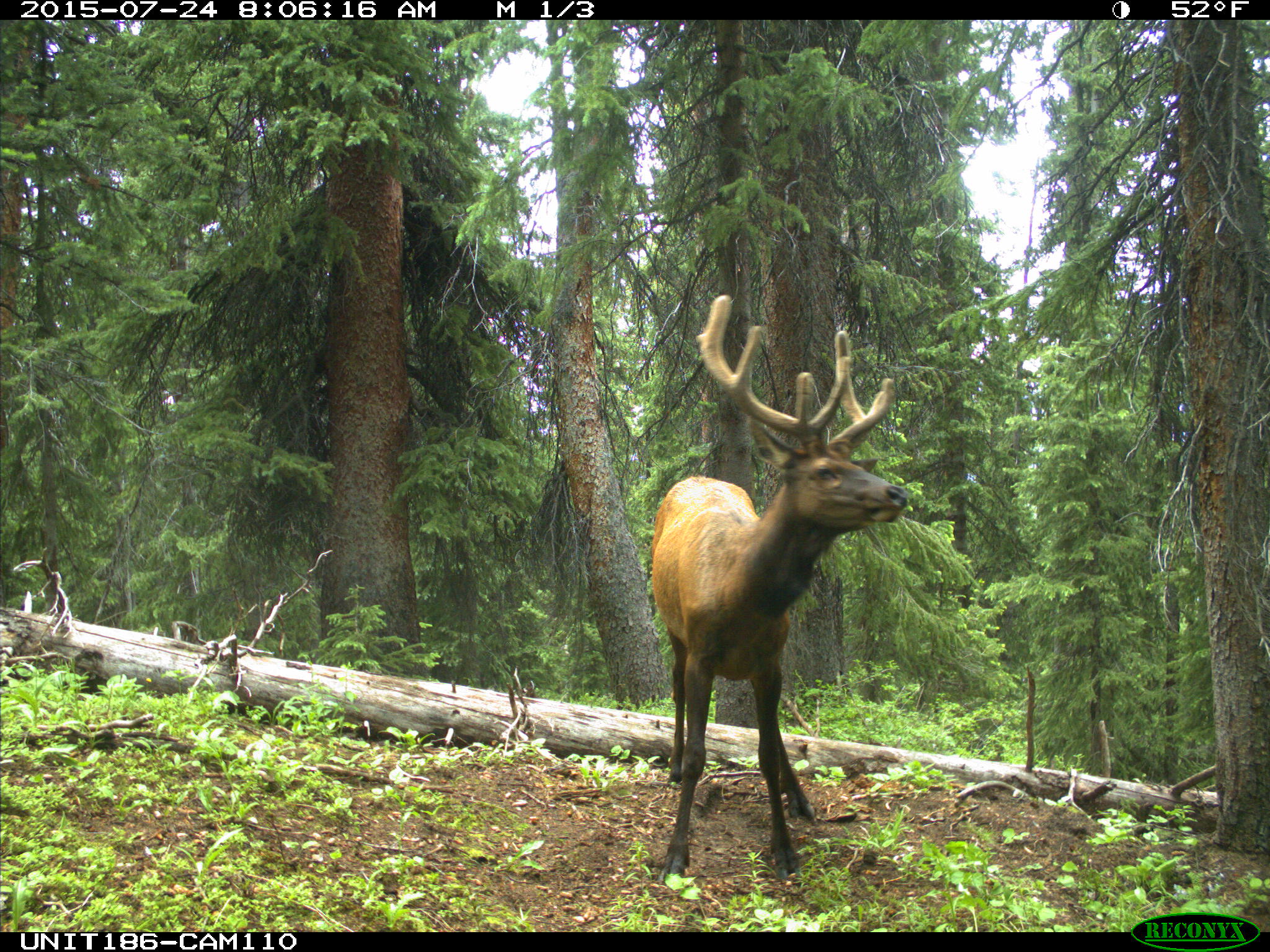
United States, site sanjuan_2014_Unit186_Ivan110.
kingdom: Animalia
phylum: Chordata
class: Mammalia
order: Artiodactyla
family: Cervidae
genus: Cervus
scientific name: Cervus elaphus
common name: red deer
Cervus elaphus (red deer).